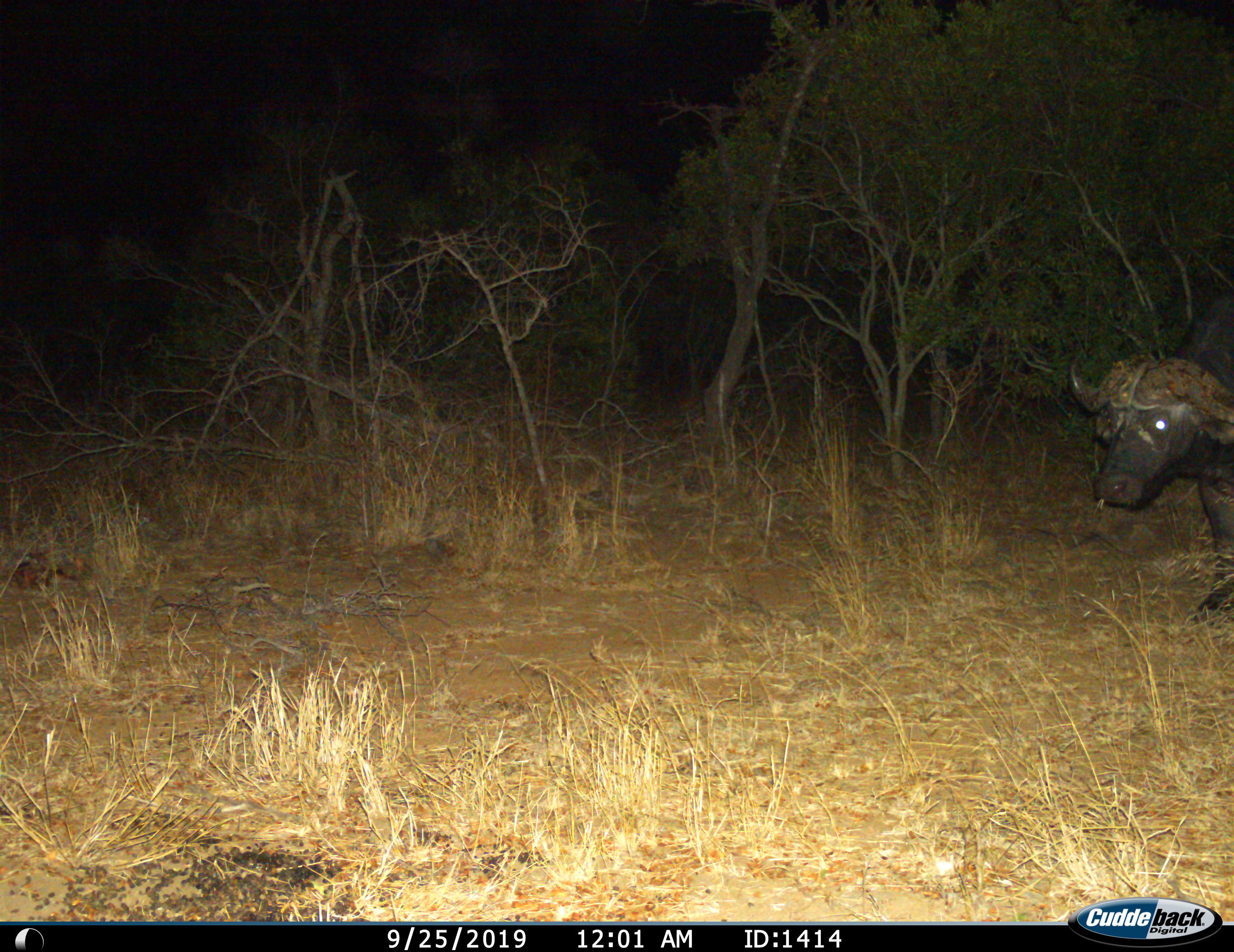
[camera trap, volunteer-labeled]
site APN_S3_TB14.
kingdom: Animalia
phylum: Chordata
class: Mammalia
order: Artiodactyla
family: Bovidae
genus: Syncerus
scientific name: Syncerus caffer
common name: african buffalo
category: buffalo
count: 1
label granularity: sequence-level